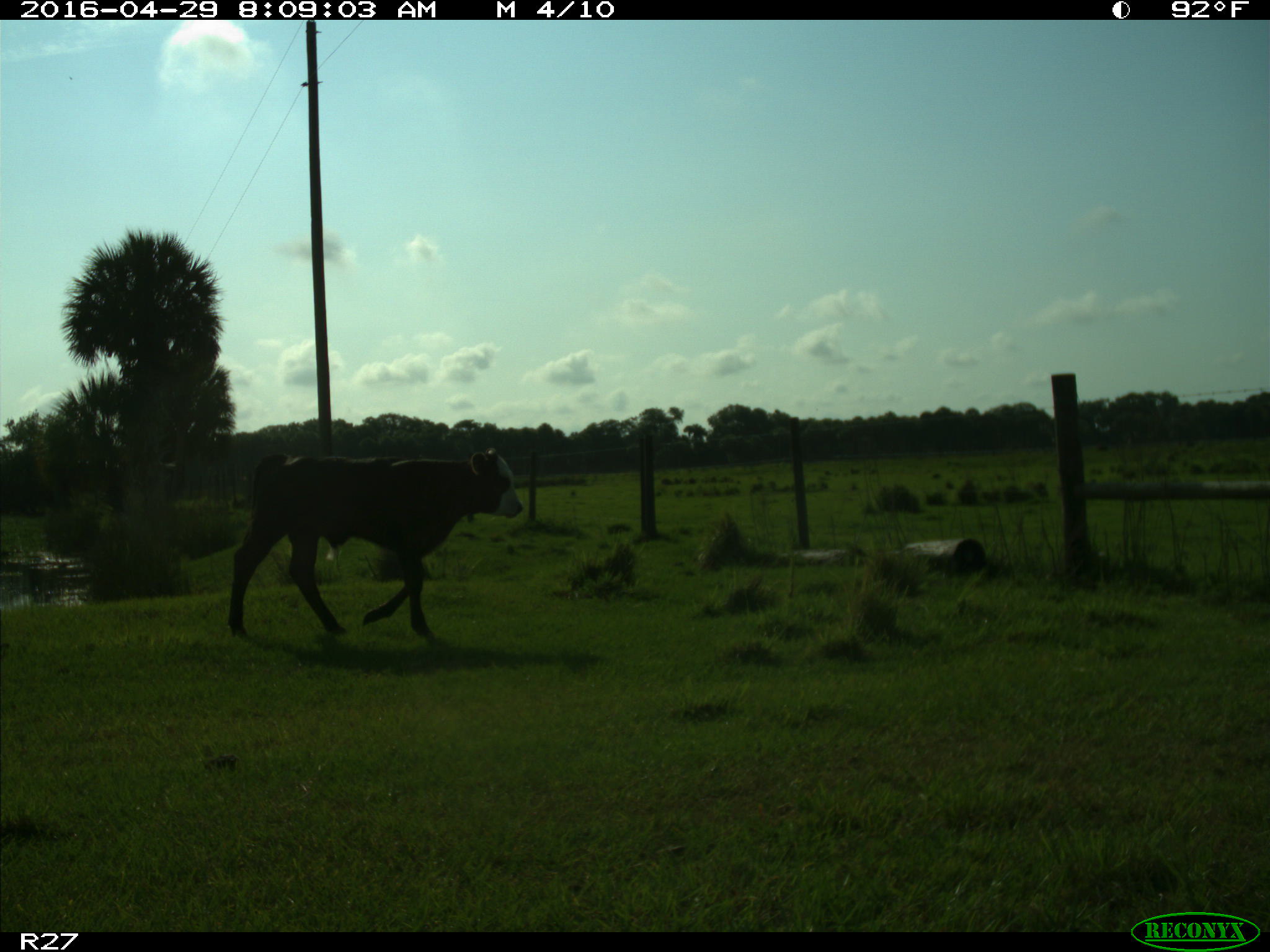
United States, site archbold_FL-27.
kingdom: Animalia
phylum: Chordata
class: Mammalia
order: Artiodactyla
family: Bovidae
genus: Bos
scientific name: Bos taurus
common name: domestic cow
Bos taurus (domestic cow).